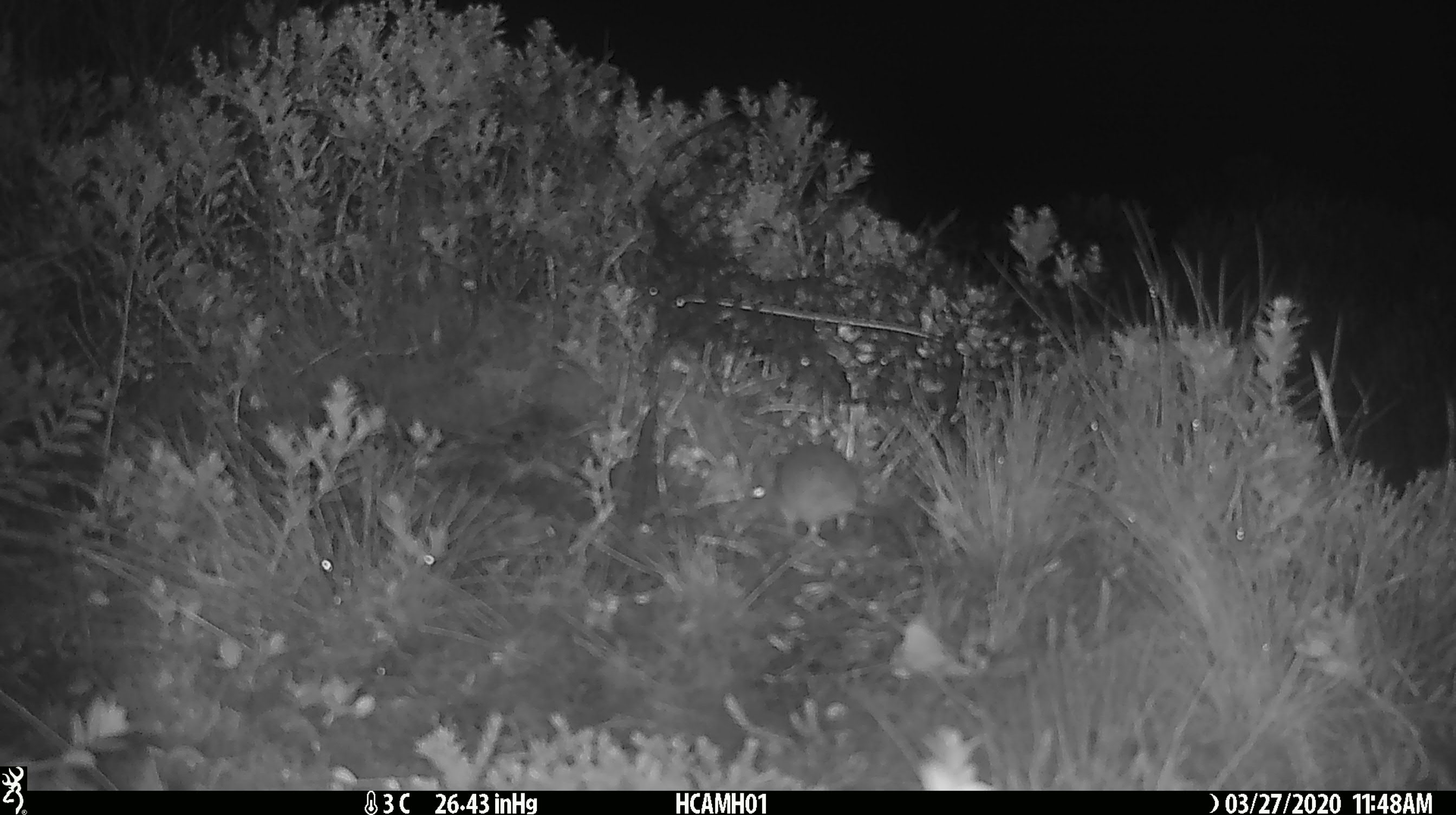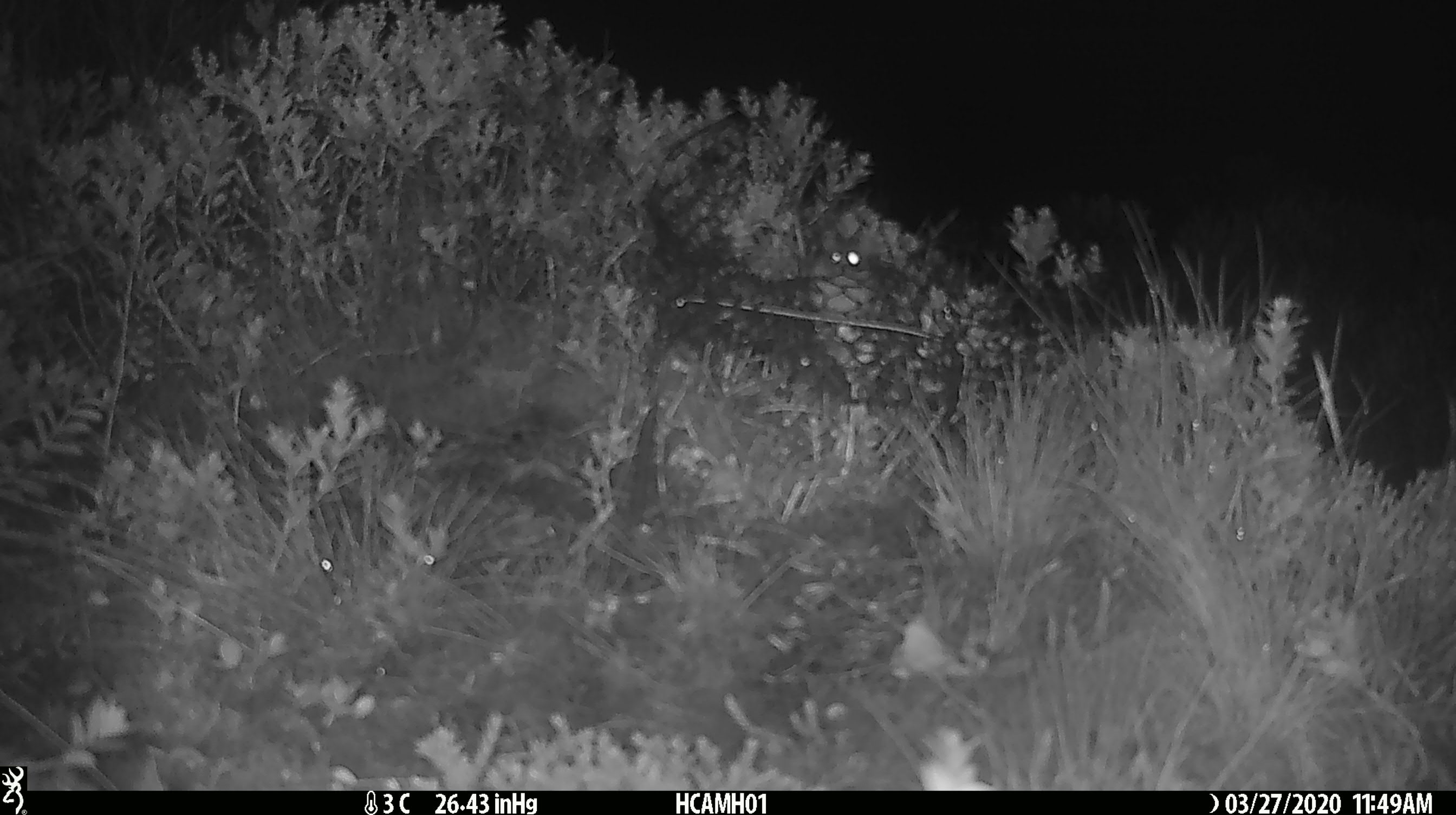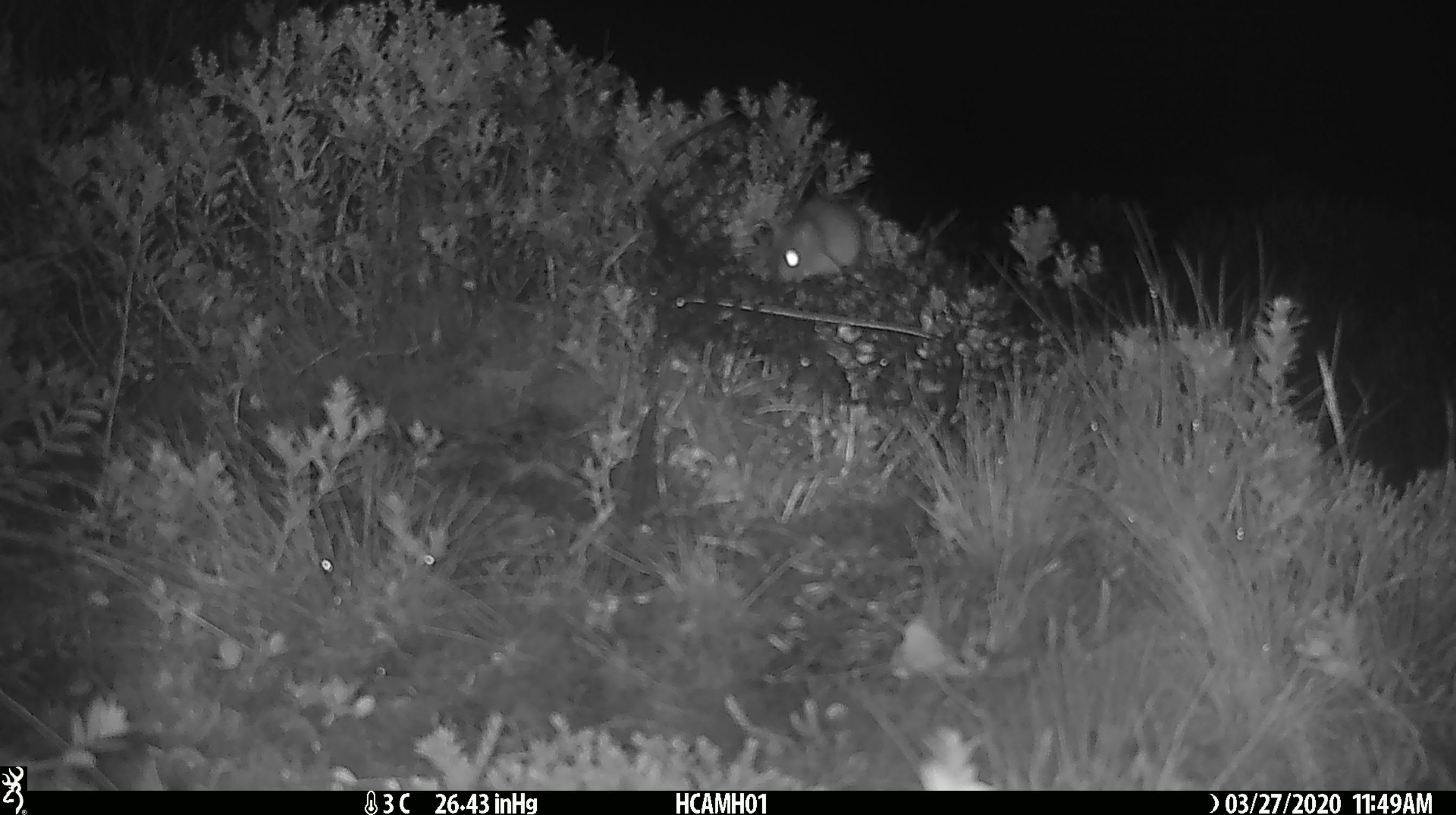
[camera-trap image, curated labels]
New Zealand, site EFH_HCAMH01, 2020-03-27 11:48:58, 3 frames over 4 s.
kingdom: Animalia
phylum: Chordata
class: Mammalia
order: Rodentia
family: Muridae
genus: Mus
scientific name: Mus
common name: mouse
Mouse (Mus).